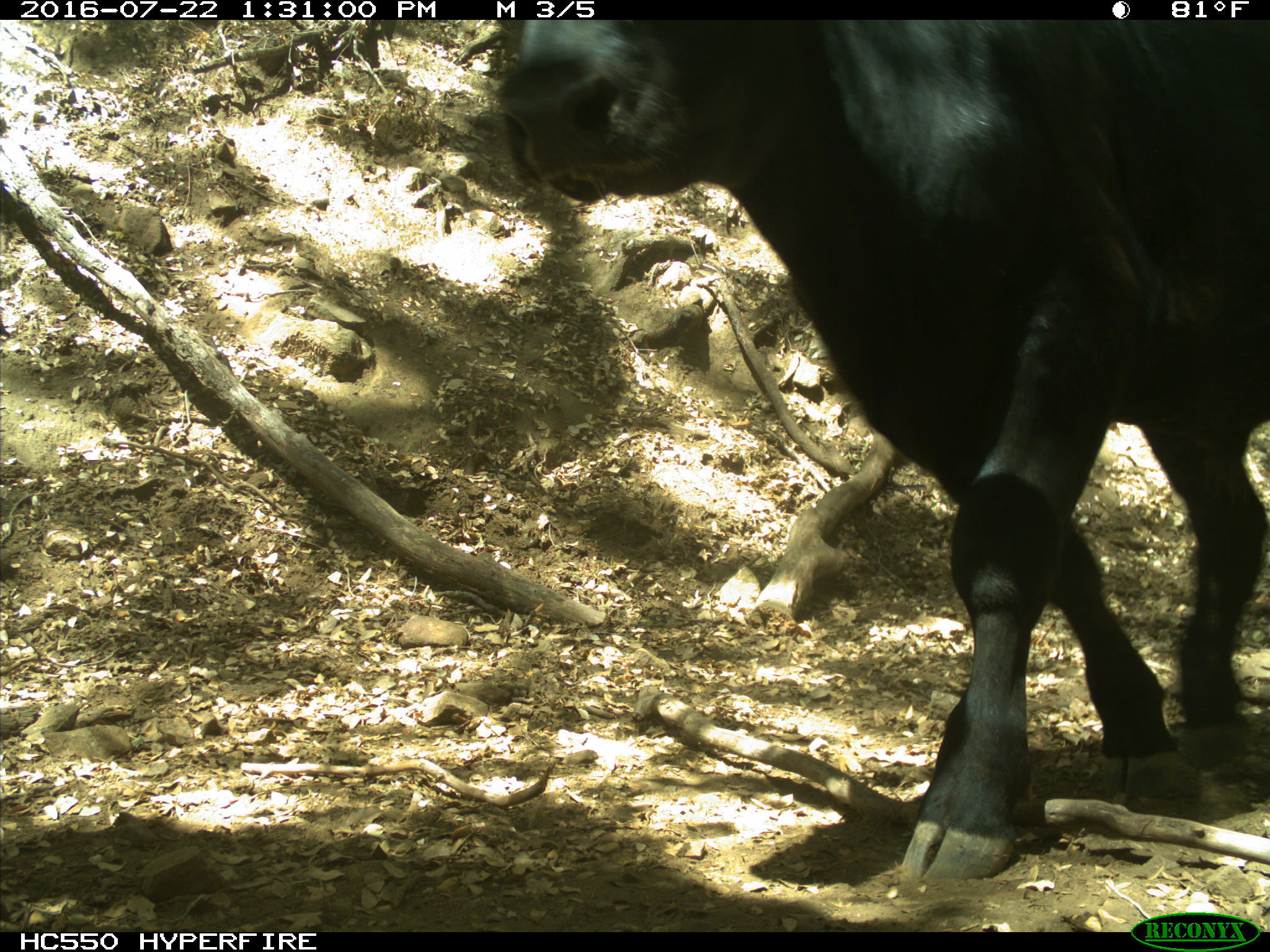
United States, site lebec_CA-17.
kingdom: Animalia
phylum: Chordata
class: Mammalia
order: Artiodactyla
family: Bovidae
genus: Bos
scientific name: Bos taurus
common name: domestic cow